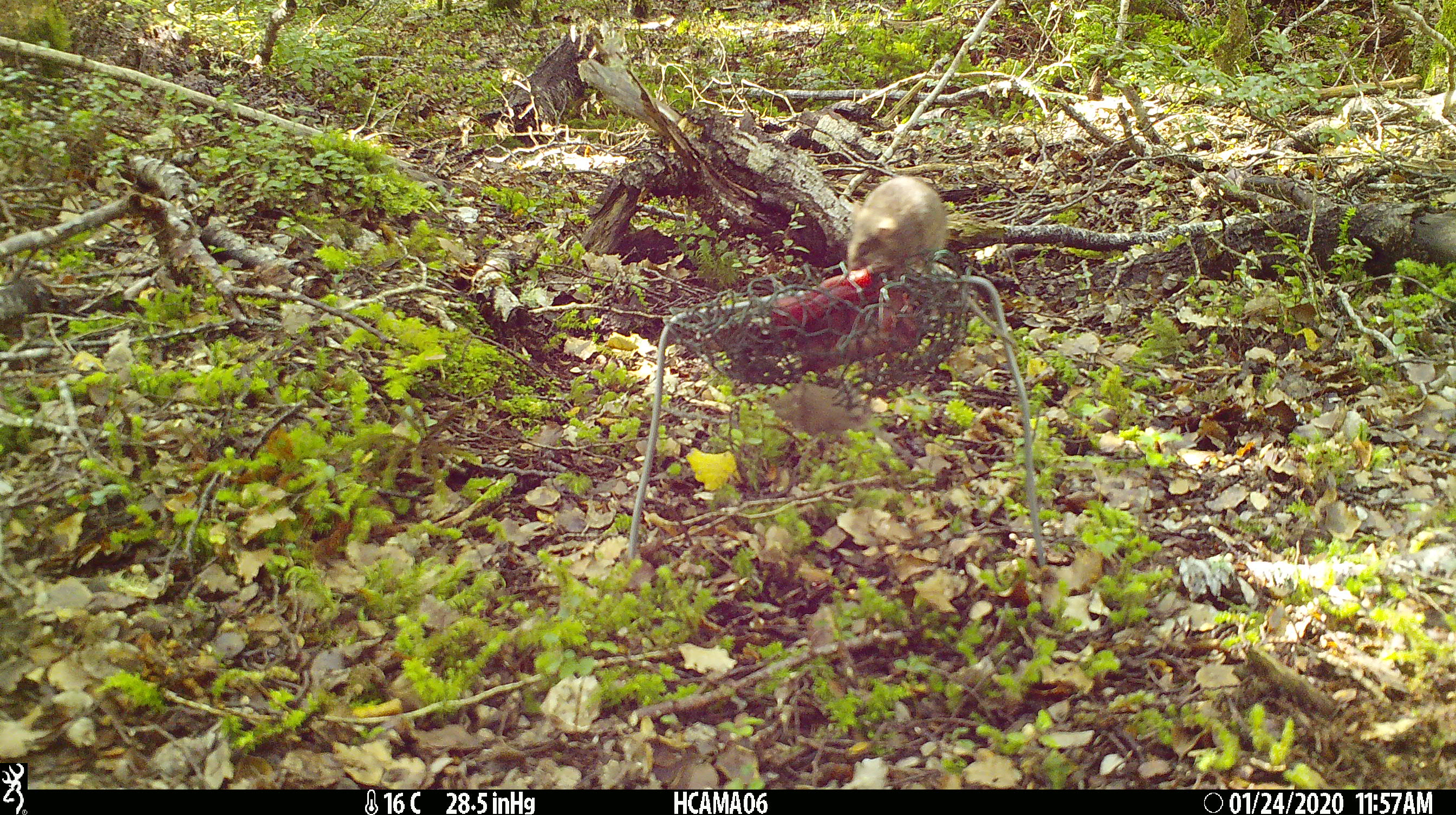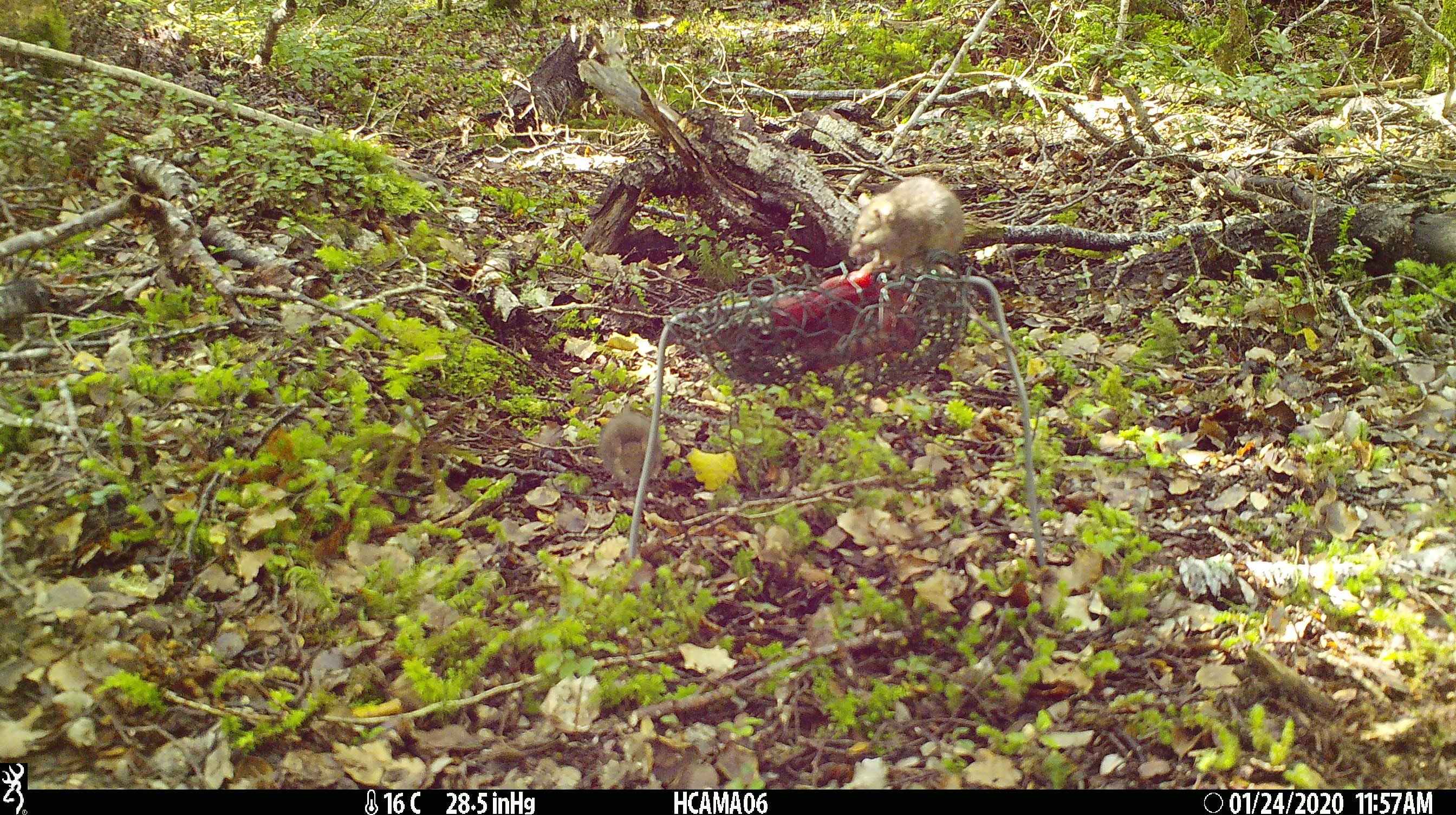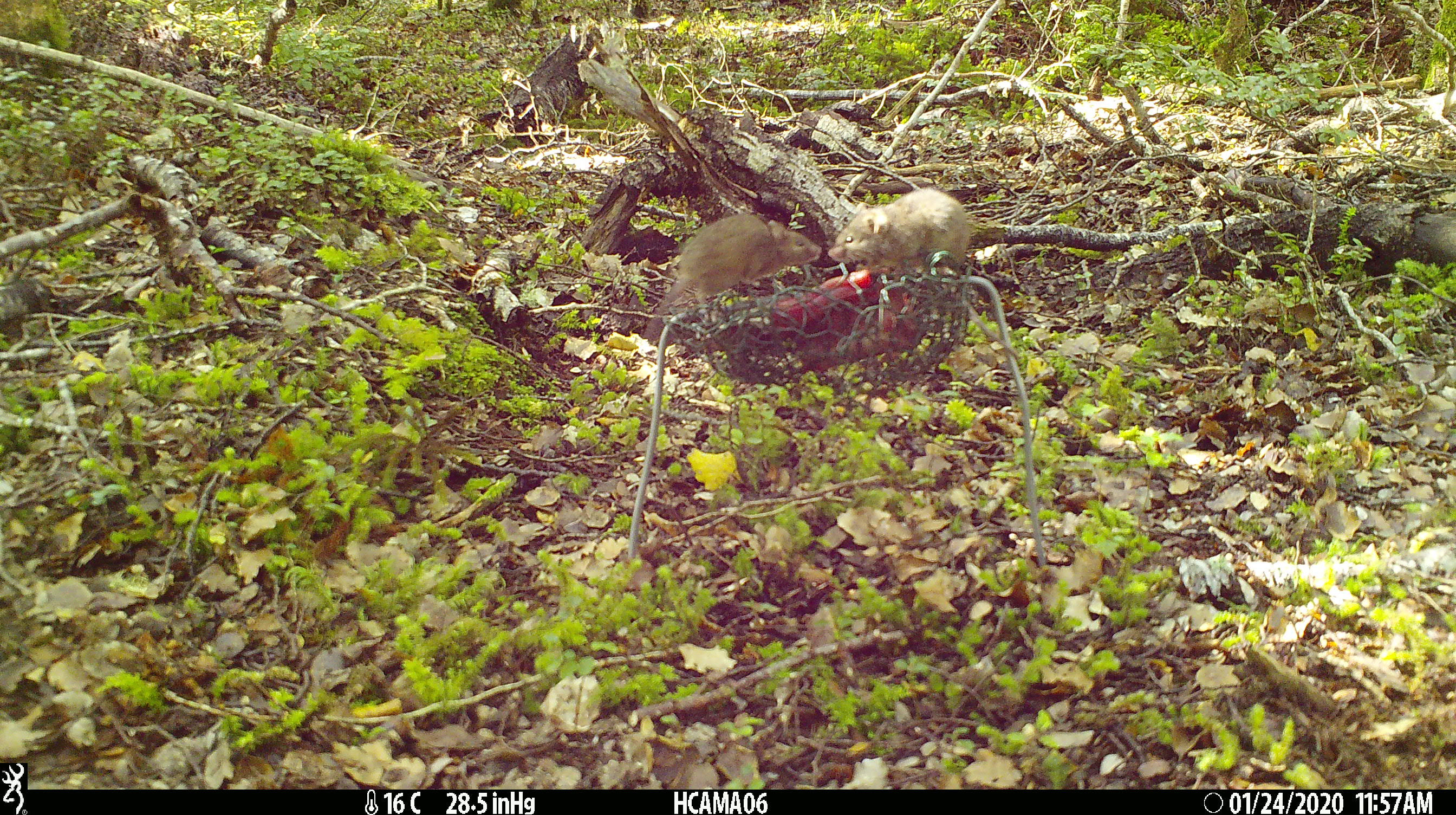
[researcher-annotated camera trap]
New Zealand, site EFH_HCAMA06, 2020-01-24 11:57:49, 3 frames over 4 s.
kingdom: Animalia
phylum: Chordata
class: Mammalia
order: Rodentia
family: Muridae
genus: Mus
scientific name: Mus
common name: mouse